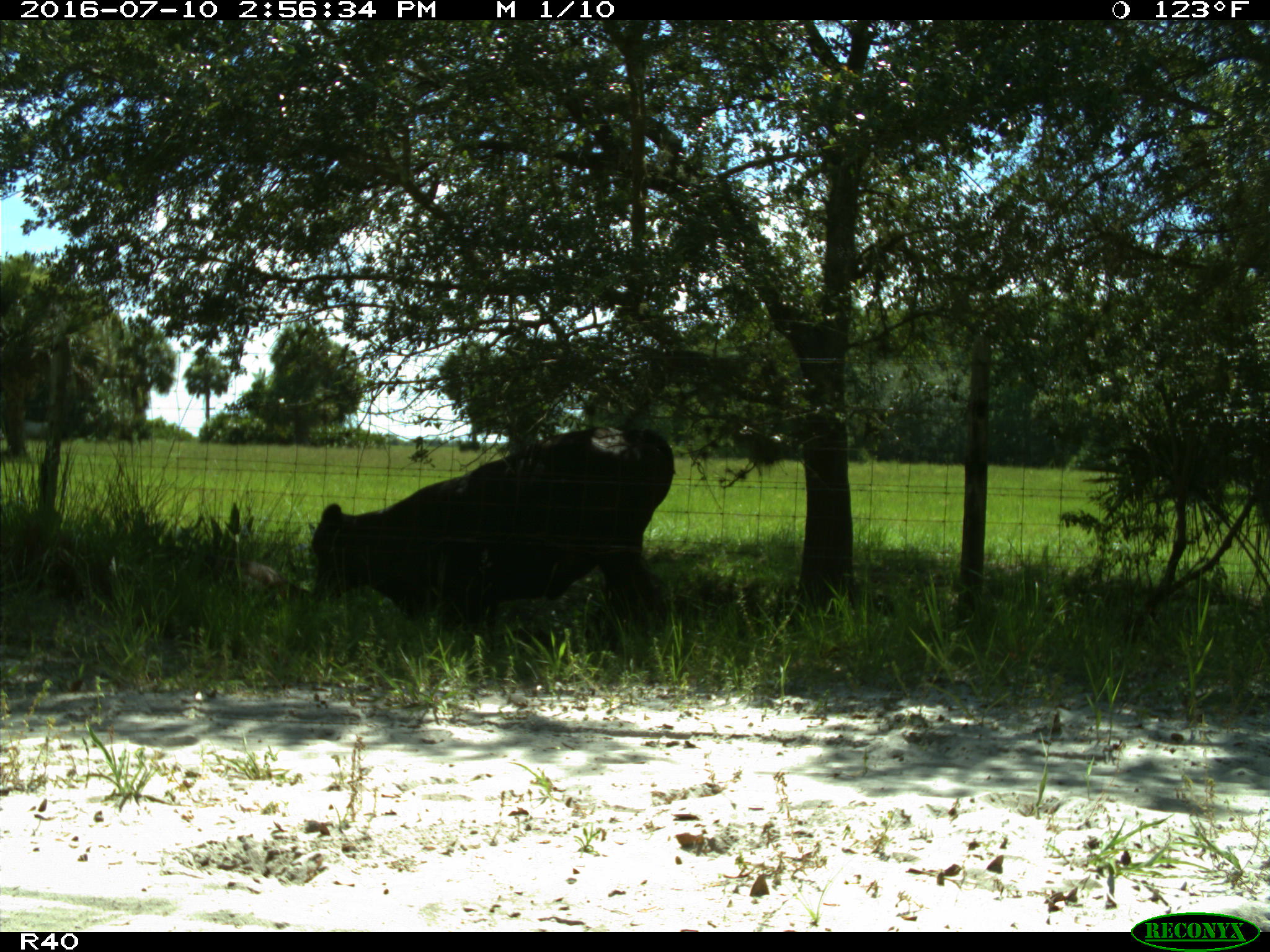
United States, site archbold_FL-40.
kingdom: Animalia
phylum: Chordata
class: Mammalia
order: Artiodactyla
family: Bovidae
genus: Bos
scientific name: Bos taurus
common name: domestic cow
Bos taurus (domestic cow).